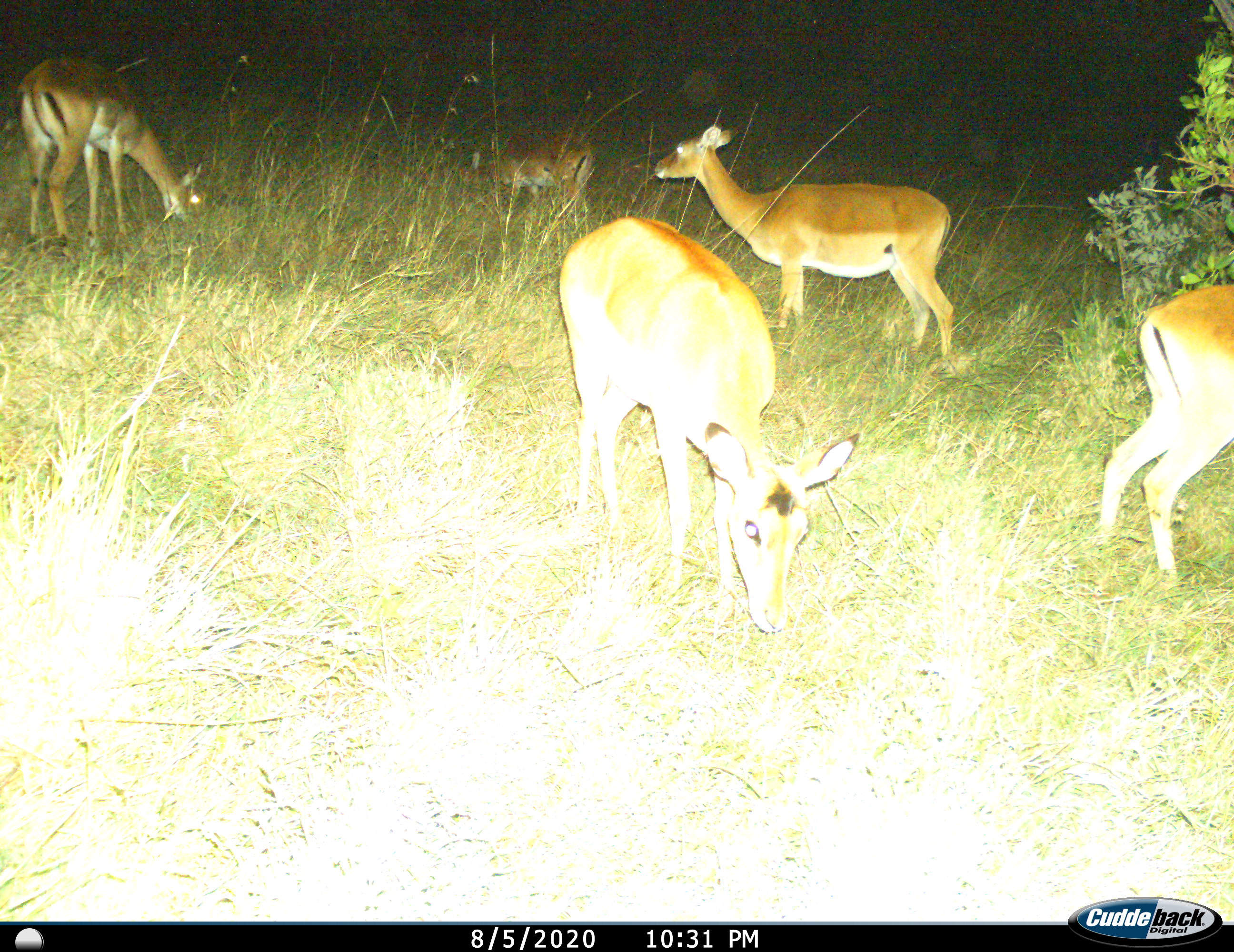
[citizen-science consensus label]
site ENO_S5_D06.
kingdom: Animalia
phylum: Chordata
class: Mammalia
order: Artiodactyla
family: Bovidae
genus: Aepyceros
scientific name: Aepyceros melampus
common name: impala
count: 5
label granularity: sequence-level